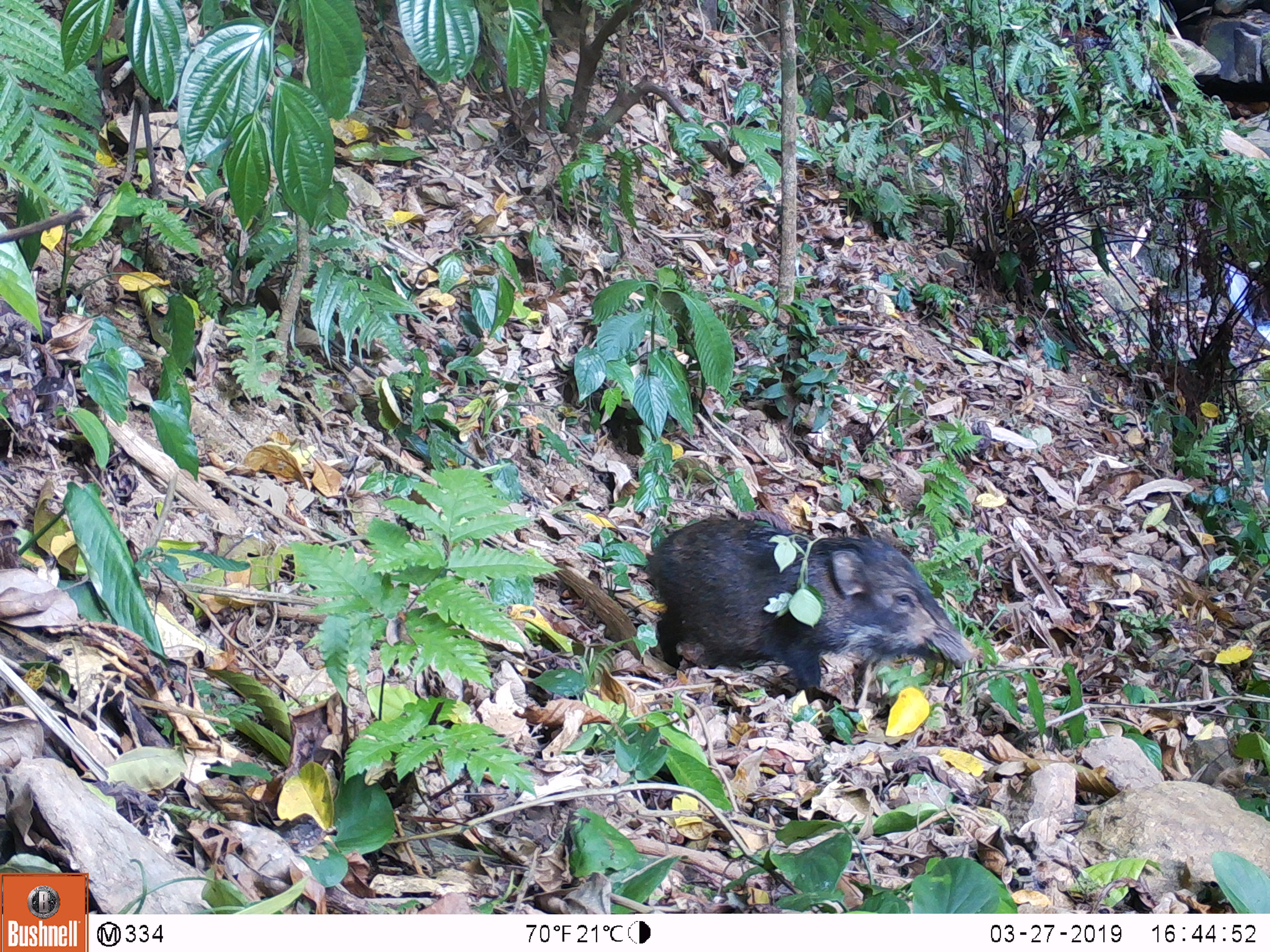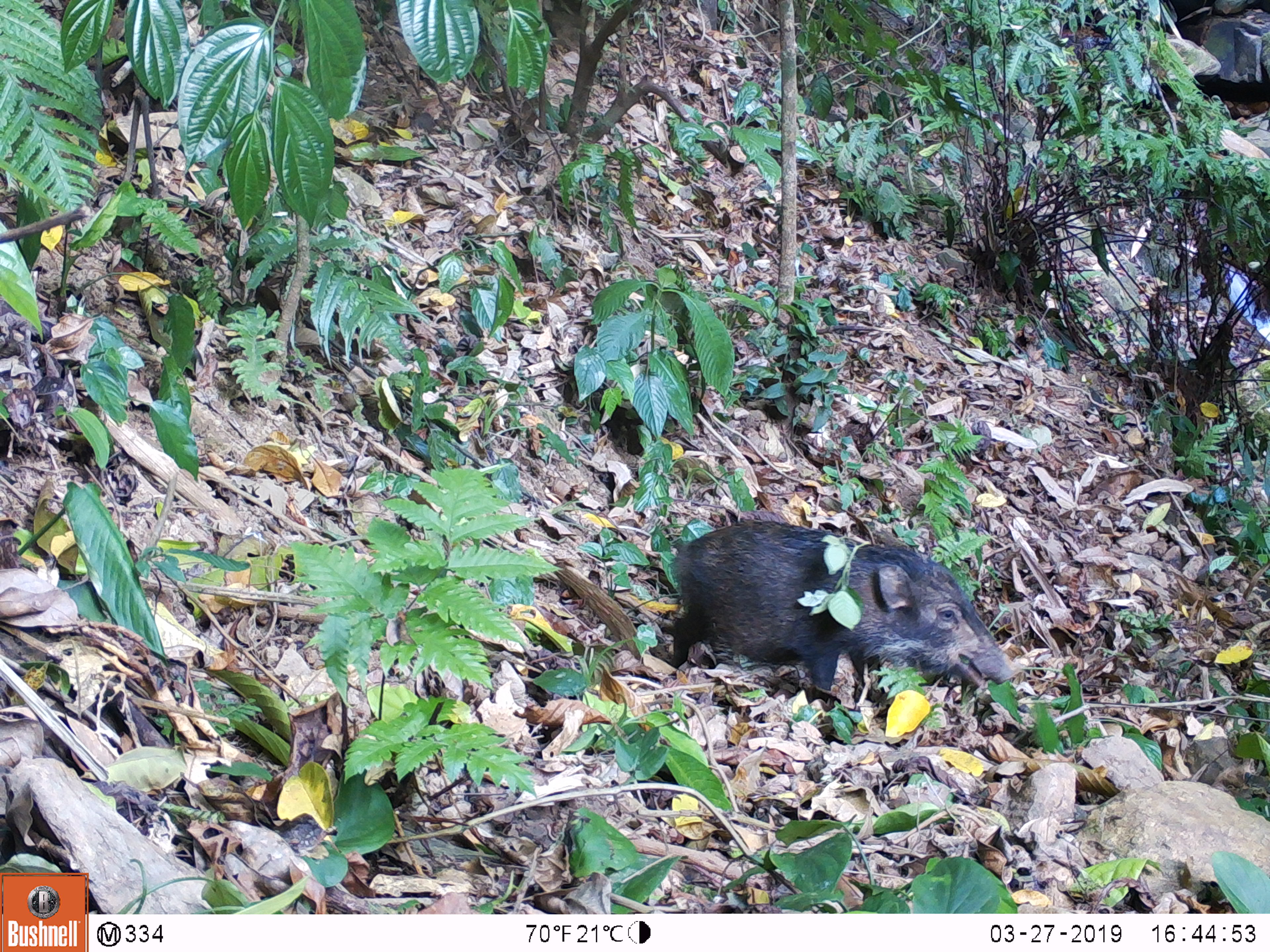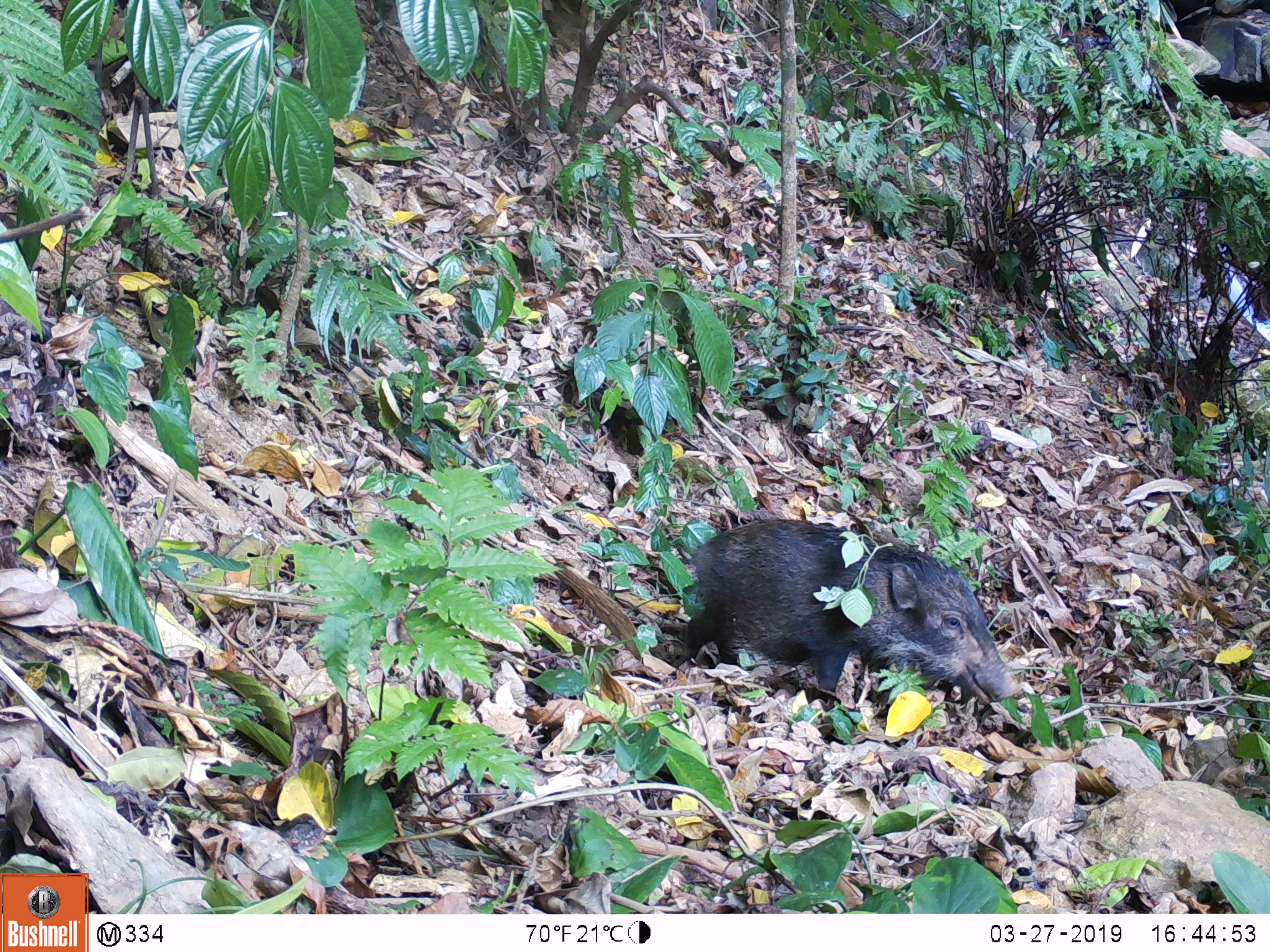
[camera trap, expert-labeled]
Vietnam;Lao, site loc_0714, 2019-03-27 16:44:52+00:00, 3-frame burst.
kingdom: Animalia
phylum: Chordata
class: Mammalia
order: Artiodactyla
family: Suidae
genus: Sus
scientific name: Sus scrofa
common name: eurasian wild pig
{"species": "eurasian wild pig (Sus scrofa)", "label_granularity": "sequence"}